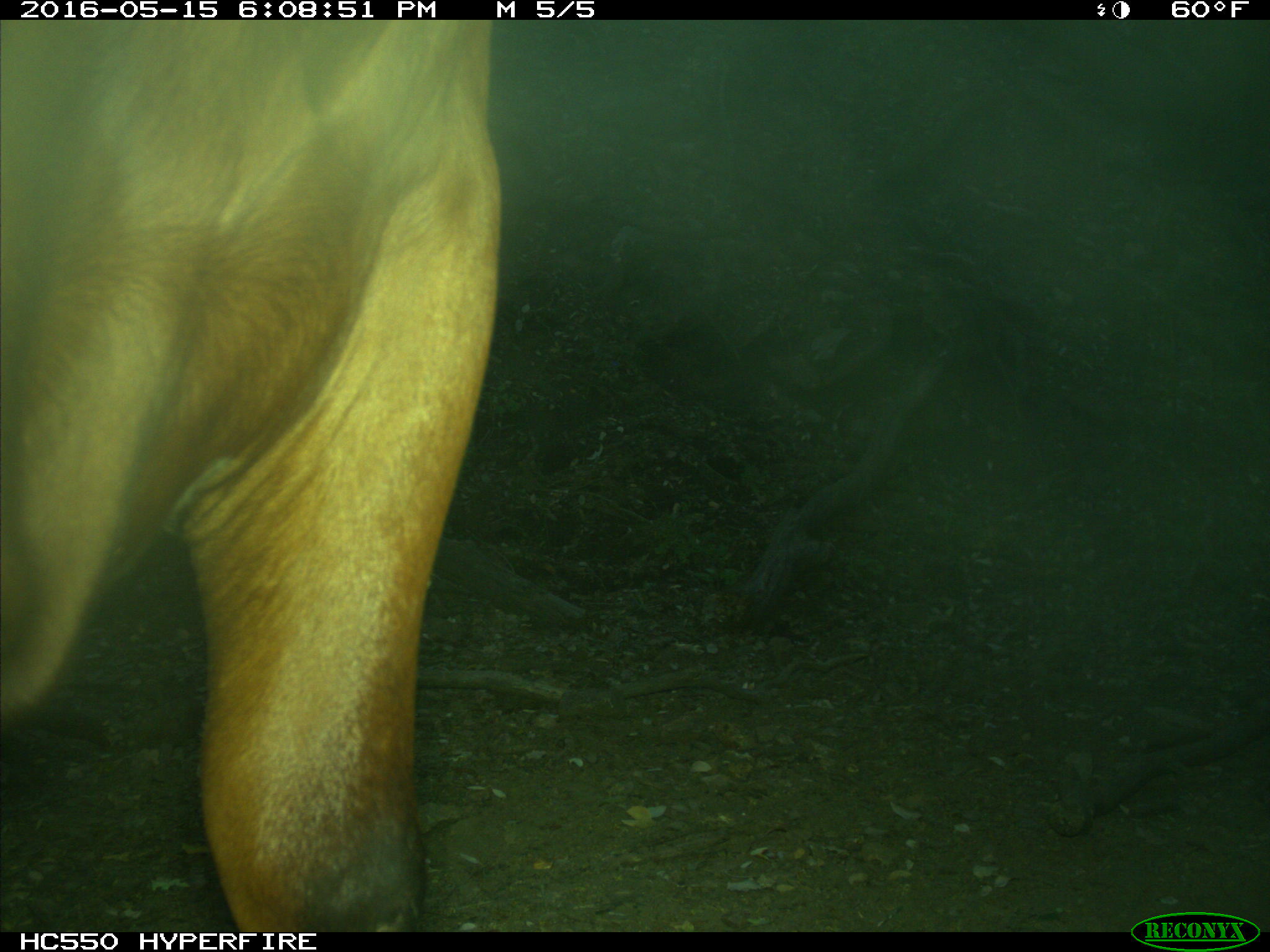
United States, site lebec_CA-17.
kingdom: Animalia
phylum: Chordata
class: Mammalia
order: Artiodactyla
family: Bovidae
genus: Bos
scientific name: Bos taurus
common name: domestic cow